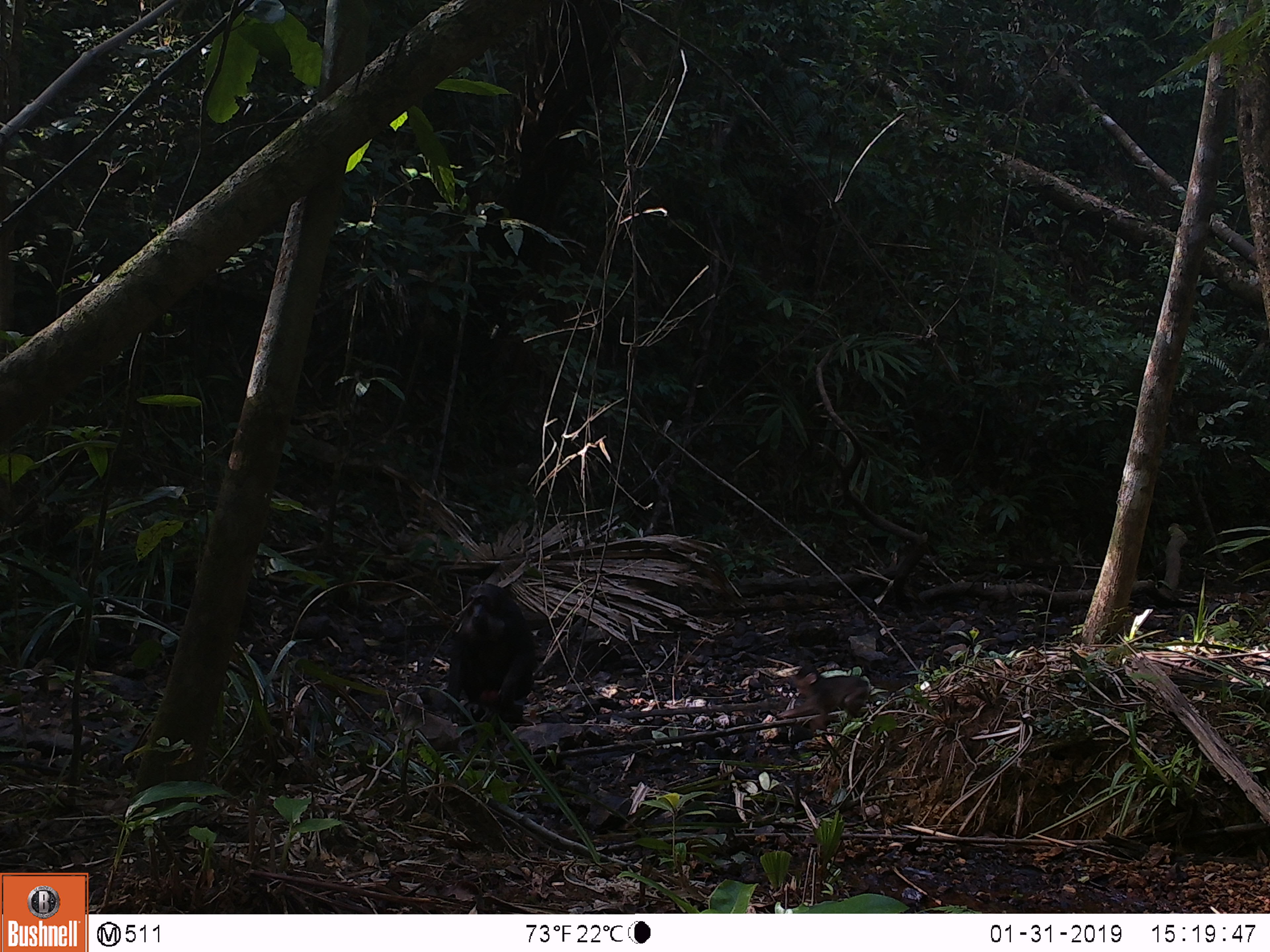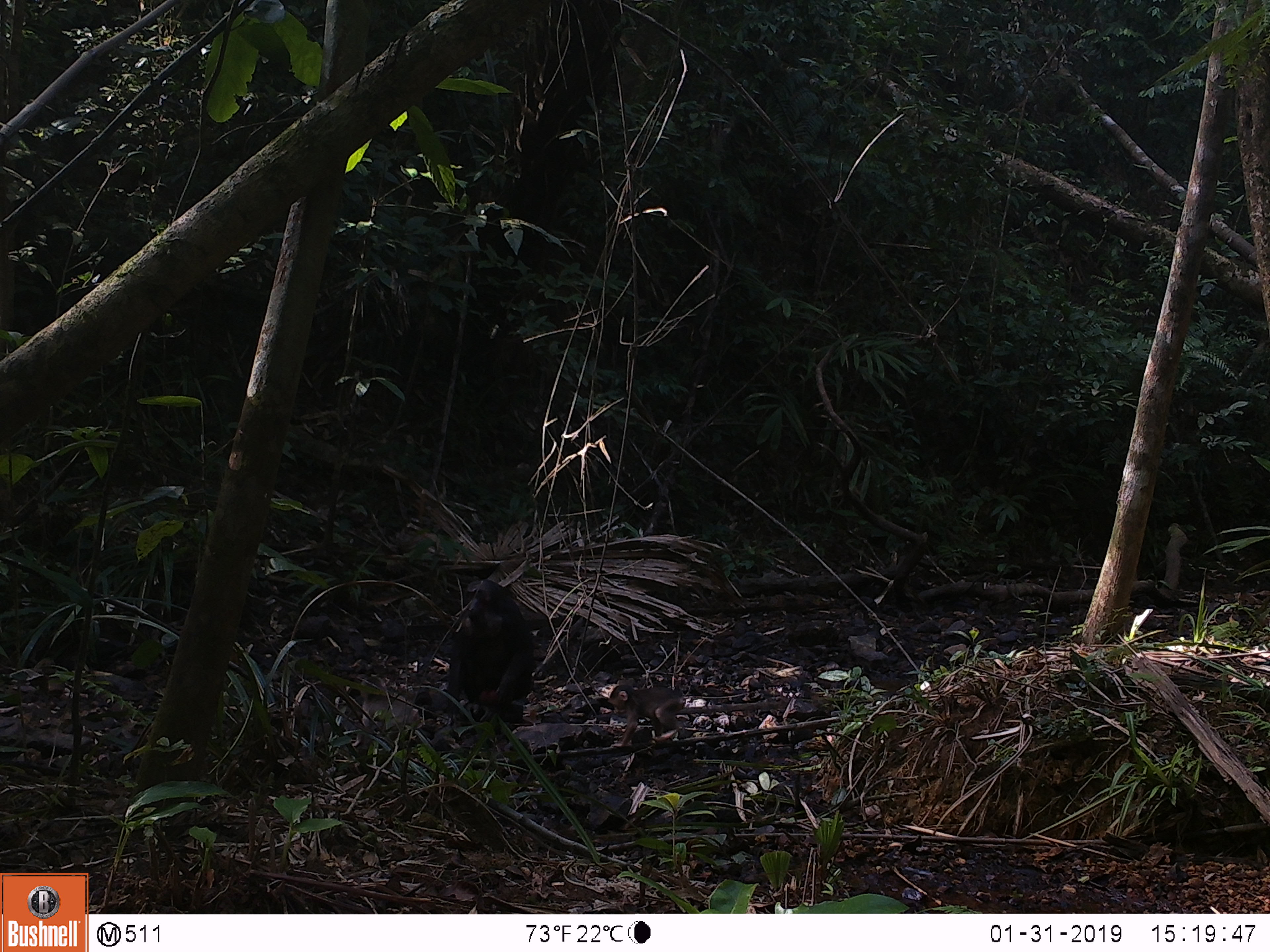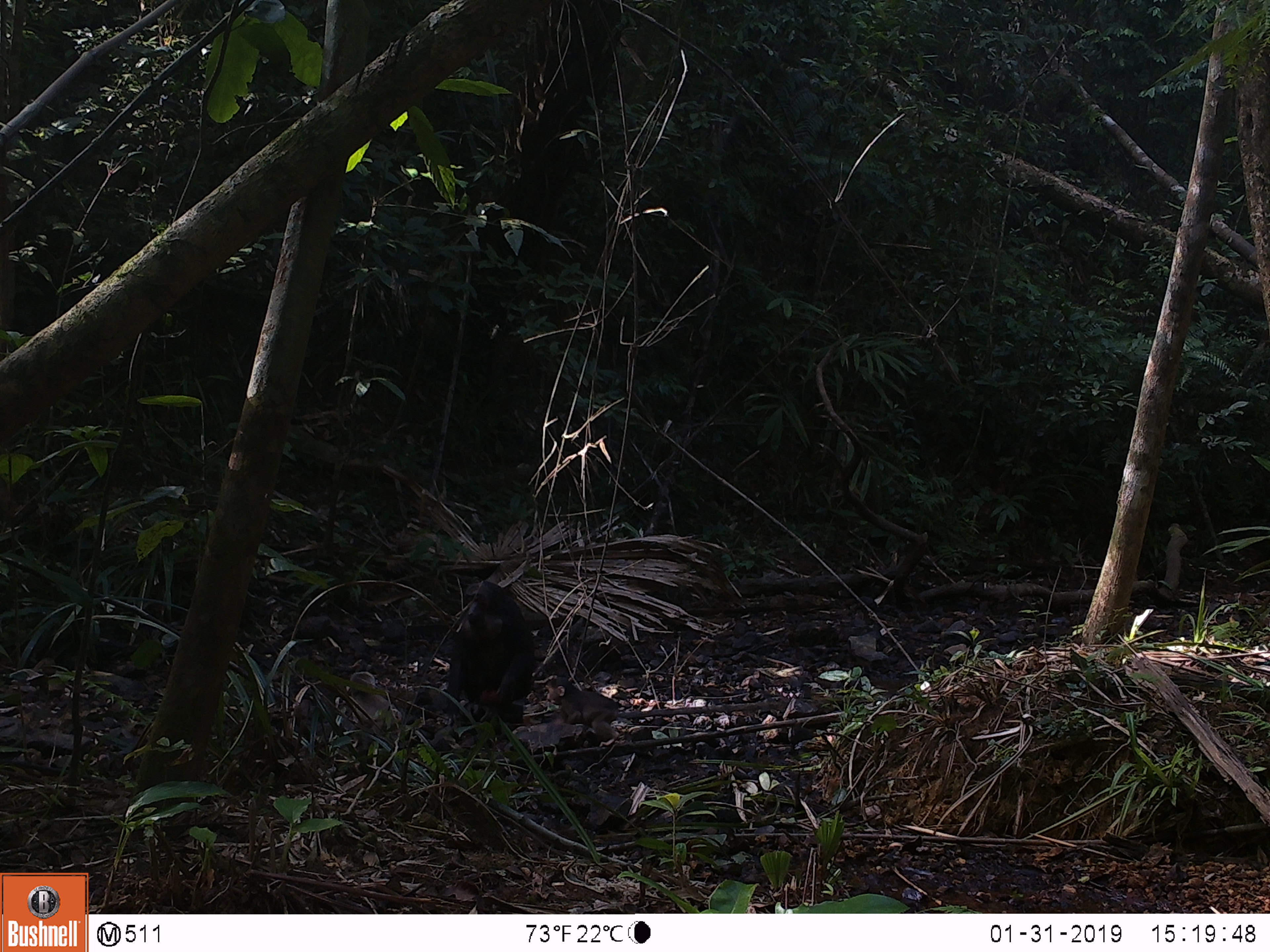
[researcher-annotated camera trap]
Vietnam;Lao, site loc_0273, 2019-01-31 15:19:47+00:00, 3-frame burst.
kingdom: Animalia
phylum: Chordata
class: Mammalia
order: Primates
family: Cercopithecidae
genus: Macaca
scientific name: Macaca arctoides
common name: stump-tailed macaque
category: stump tailed macaque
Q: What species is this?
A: Stump tailed macaque (stump-tailed macaque) (Macaca arctoides).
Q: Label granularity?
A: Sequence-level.